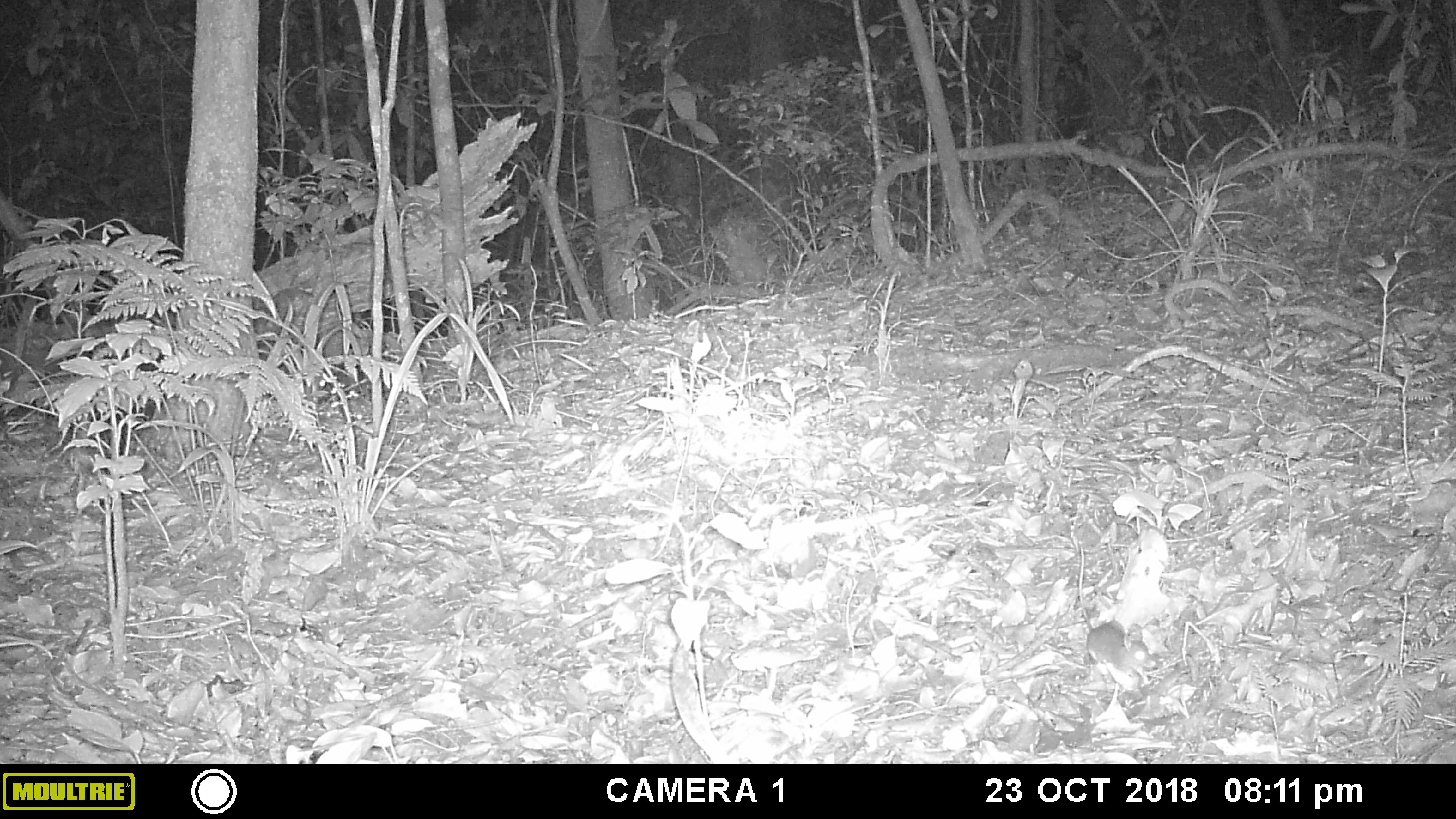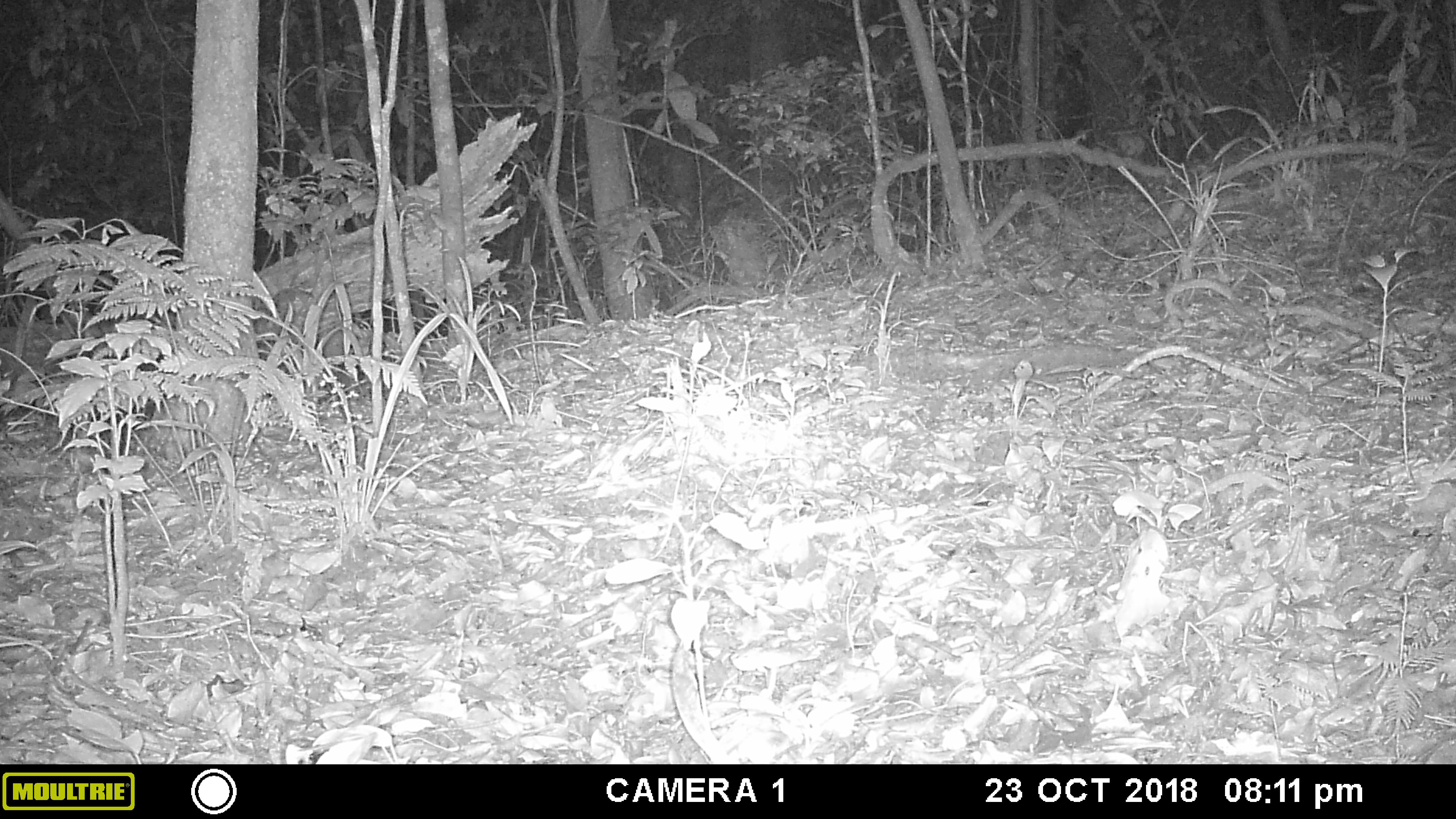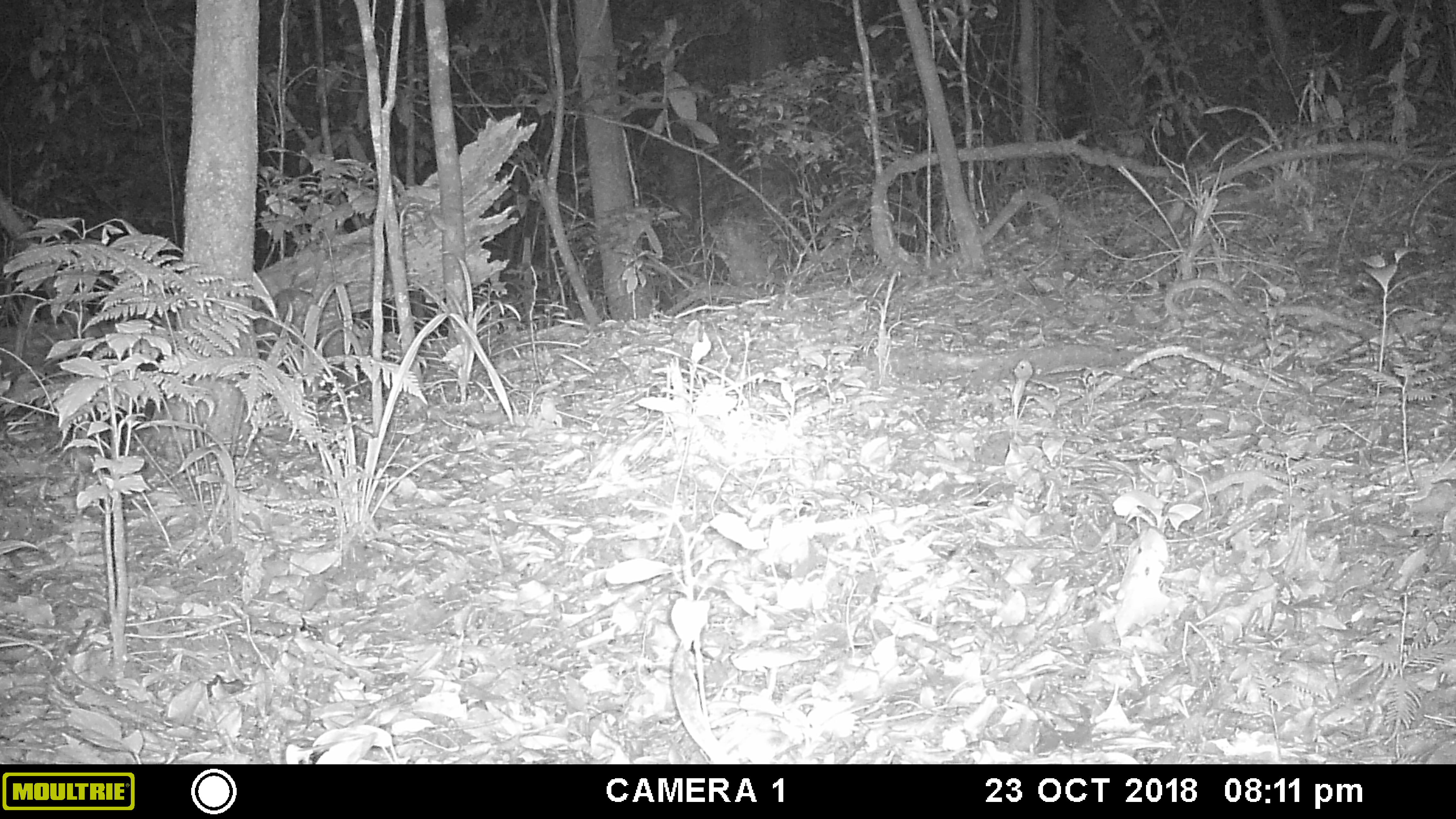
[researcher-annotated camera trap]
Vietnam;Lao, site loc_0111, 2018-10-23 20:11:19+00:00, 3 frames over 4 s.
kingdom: Animalia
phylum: Chordata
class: Mammalia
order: Rodentia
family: Muridae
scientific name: Muridae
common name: old-world mice and rats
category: unidentified murid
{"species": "unidentified murid (old-world mice and rats) (Muridae)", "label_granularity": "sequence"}